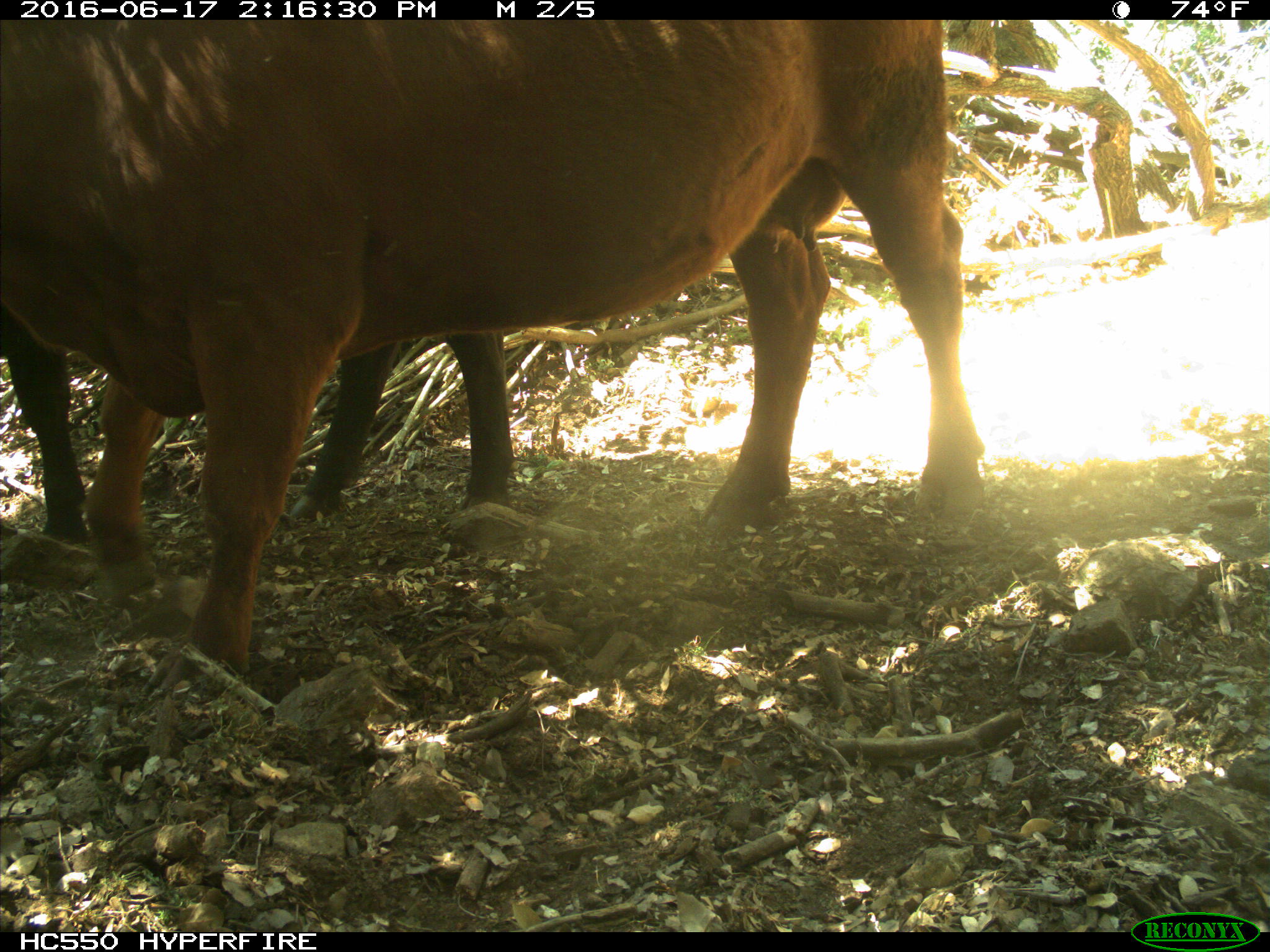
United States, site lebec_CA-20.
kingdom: Animalia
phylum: Chordata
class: Mammalia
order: Artiodactyla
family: Bovidae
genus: Bos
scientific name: Bos taurus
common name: domestic cow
Bos taurus (domestic cow).